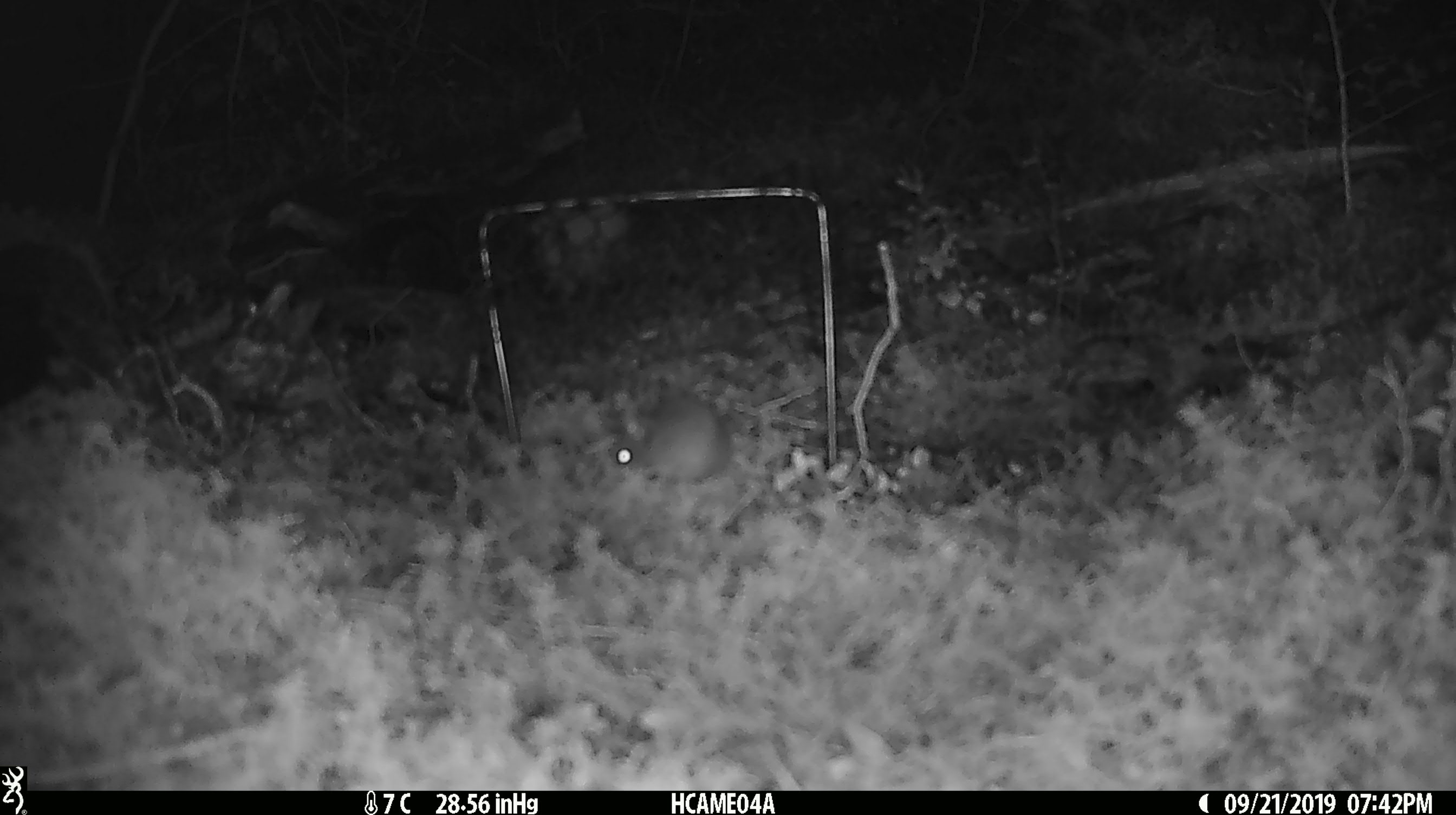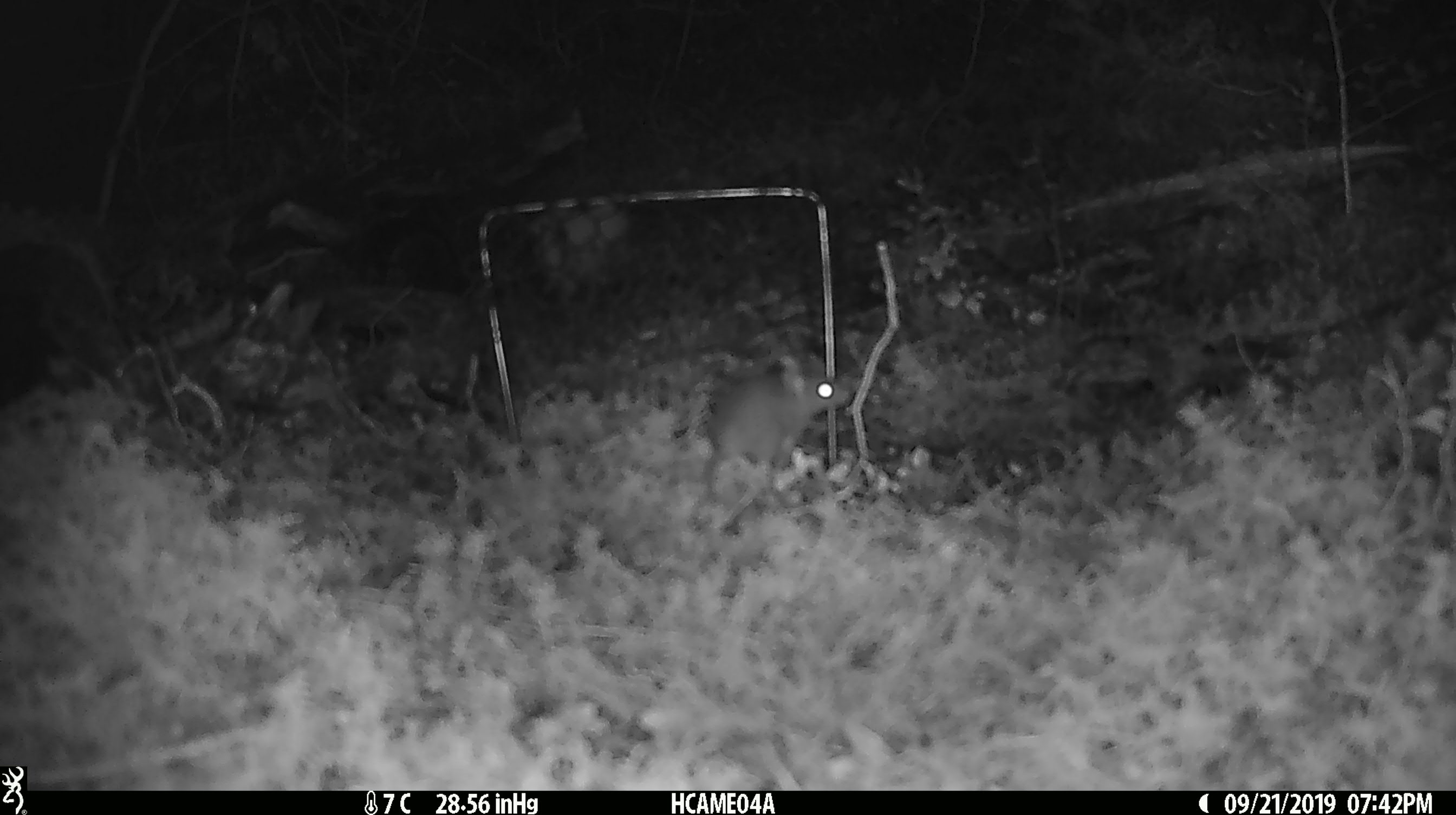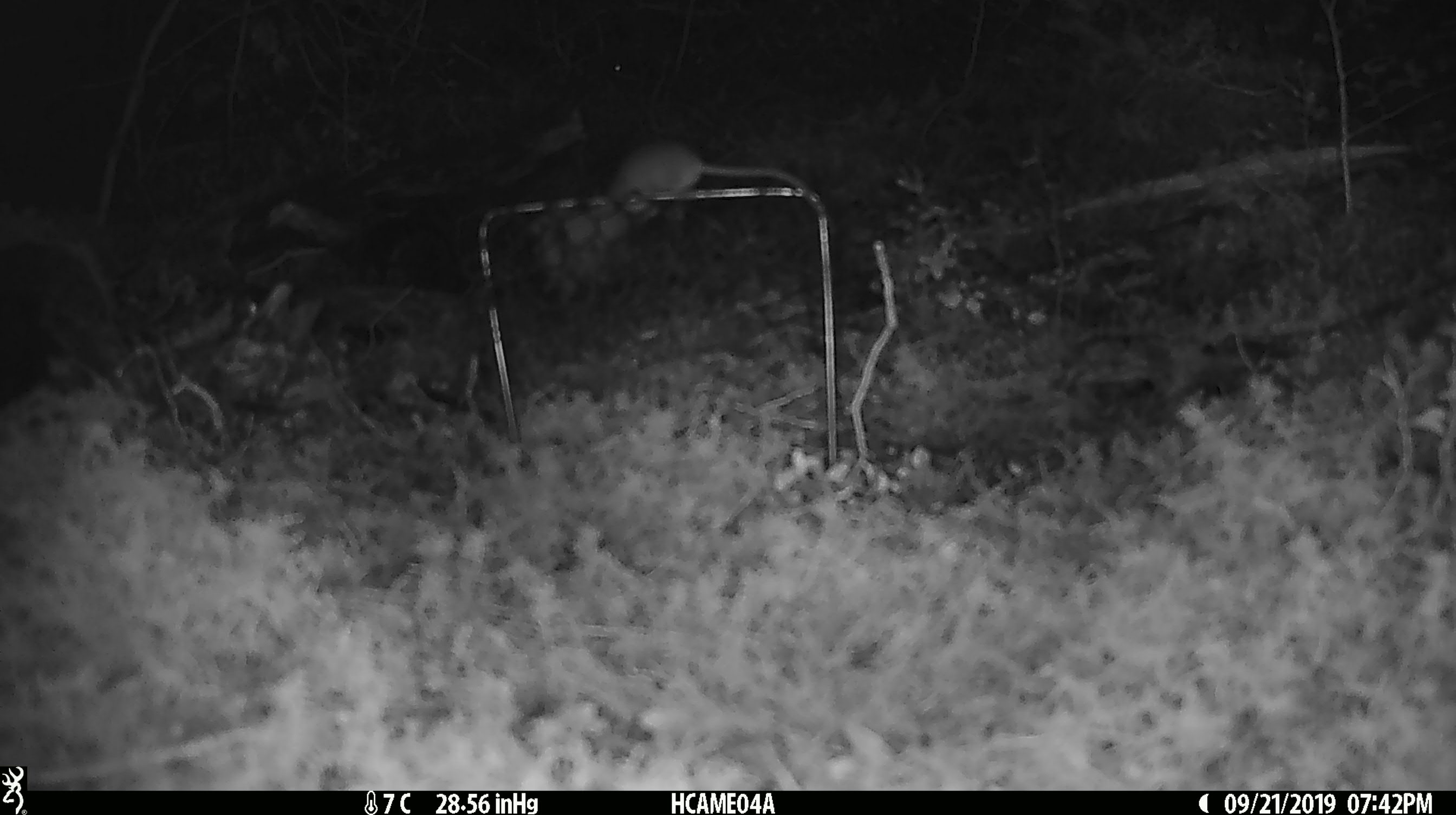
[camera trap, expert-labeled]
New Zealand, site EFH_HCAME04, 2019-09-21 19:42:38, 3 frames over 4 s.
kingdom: Animalia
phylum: Chordata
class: Mammalia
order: Rodentia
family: Muridae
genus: Mus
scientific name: Mus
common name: mouse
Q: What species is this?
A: Mouse (Mus).